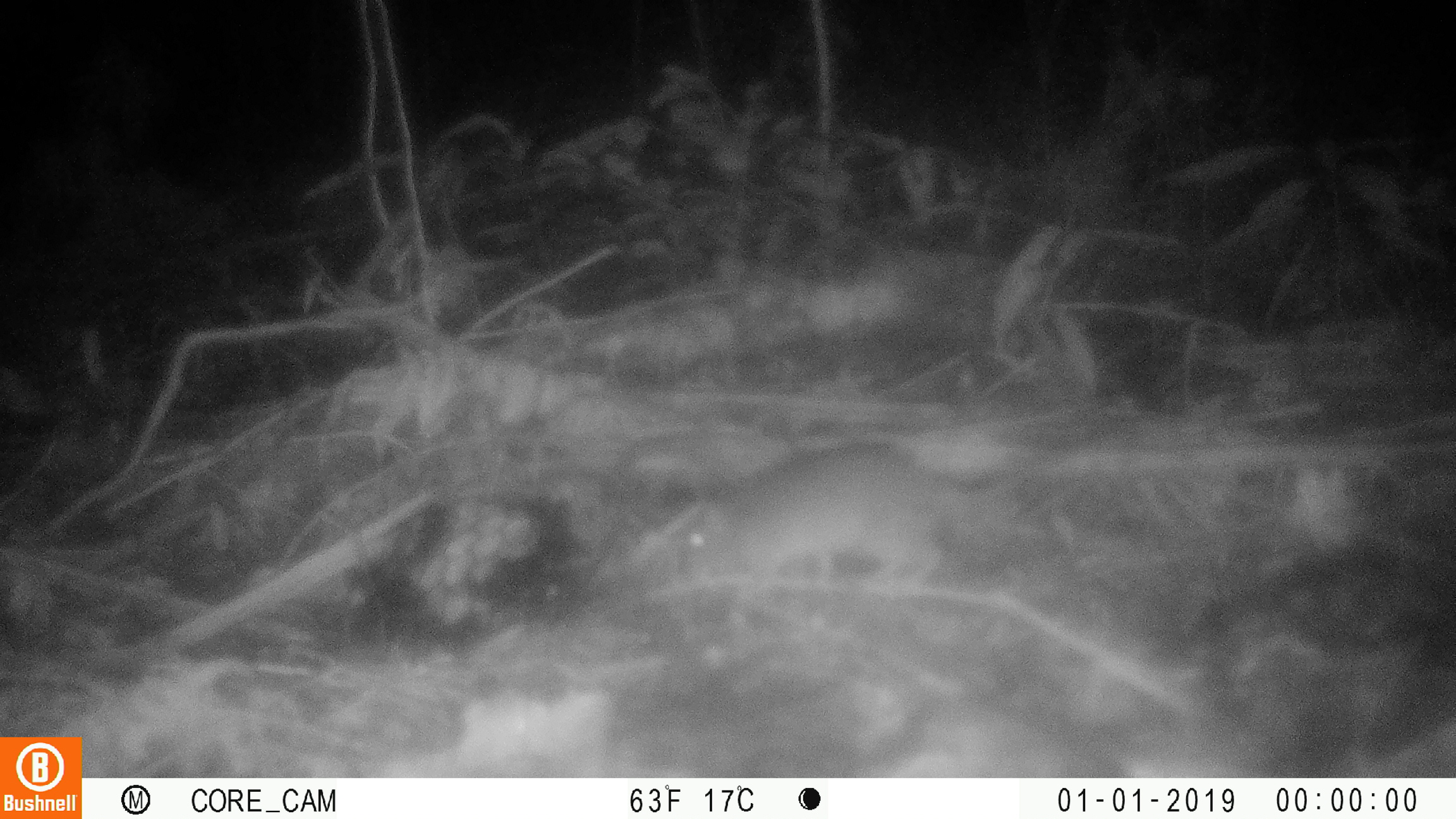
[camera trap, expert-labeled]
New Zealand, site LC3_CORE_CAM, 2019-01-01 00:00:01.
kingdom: Animalia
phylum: Chordata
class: Mammalia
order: Rodentia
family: Muridae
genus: Rattus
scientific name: Rattus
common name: rat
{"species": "rat (Rattus)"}